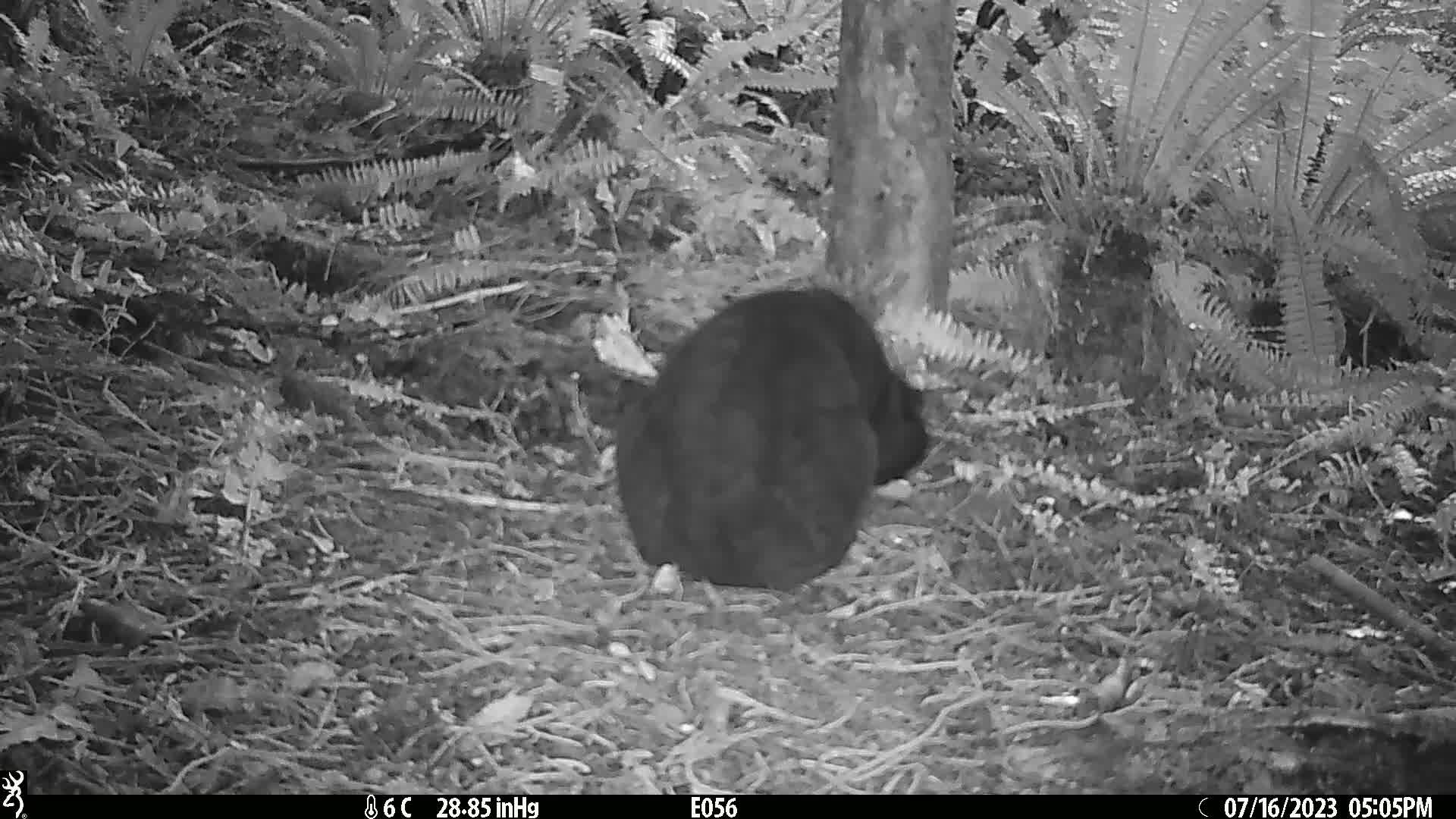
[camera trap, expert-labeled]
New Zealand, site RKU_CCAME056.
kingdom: Animalia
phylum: Chordata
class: Mammalia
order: Carnivora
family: Felidae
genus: Felis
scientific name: Felis catus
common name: domestic cat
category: cat